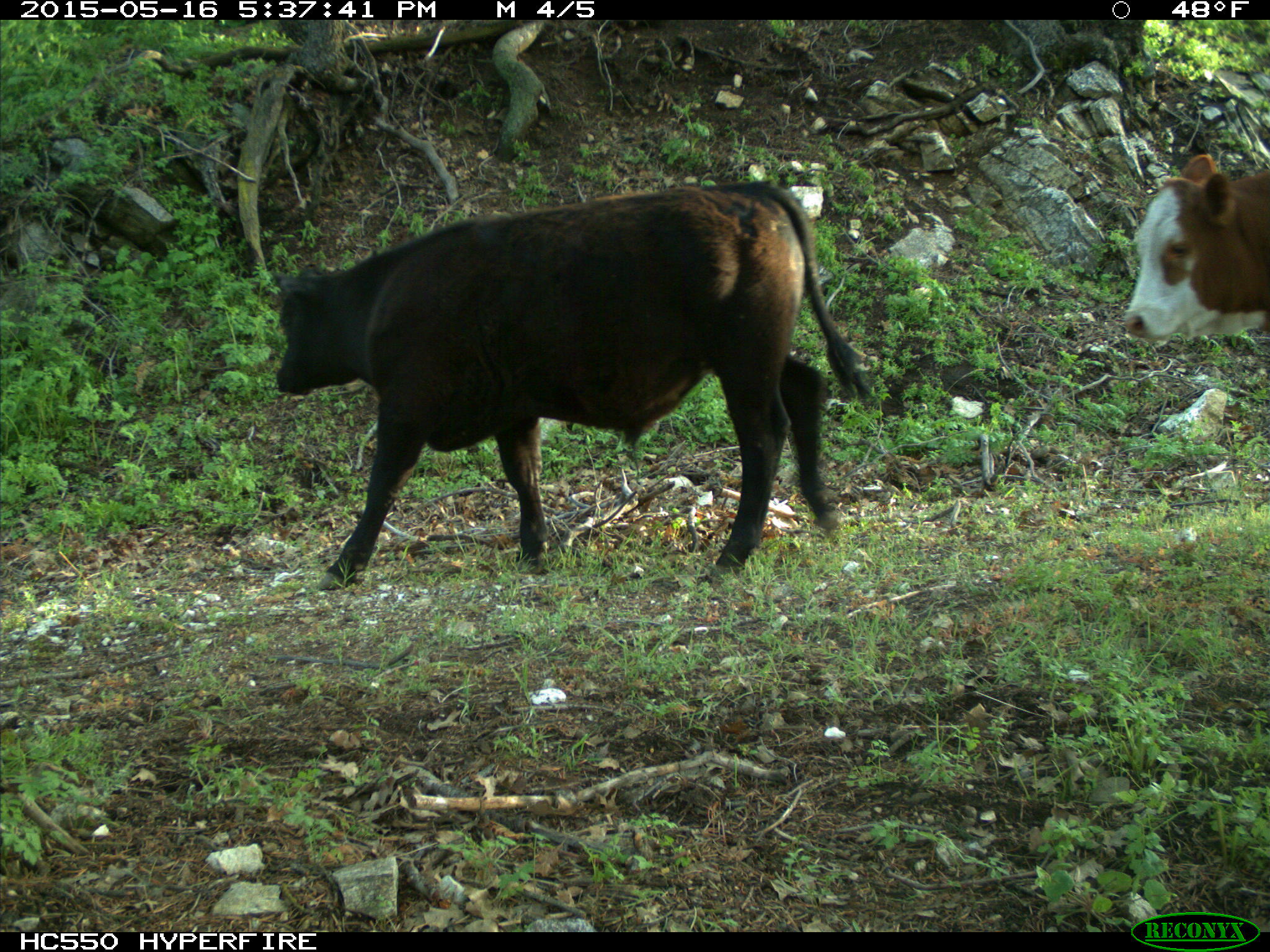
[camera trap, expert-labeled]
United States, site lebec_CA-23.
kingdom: Animalia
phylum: Chordata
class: Mammalia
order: Artiodactyla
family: Bovidae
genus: Bos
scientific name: Bos taurus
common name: domestic cow